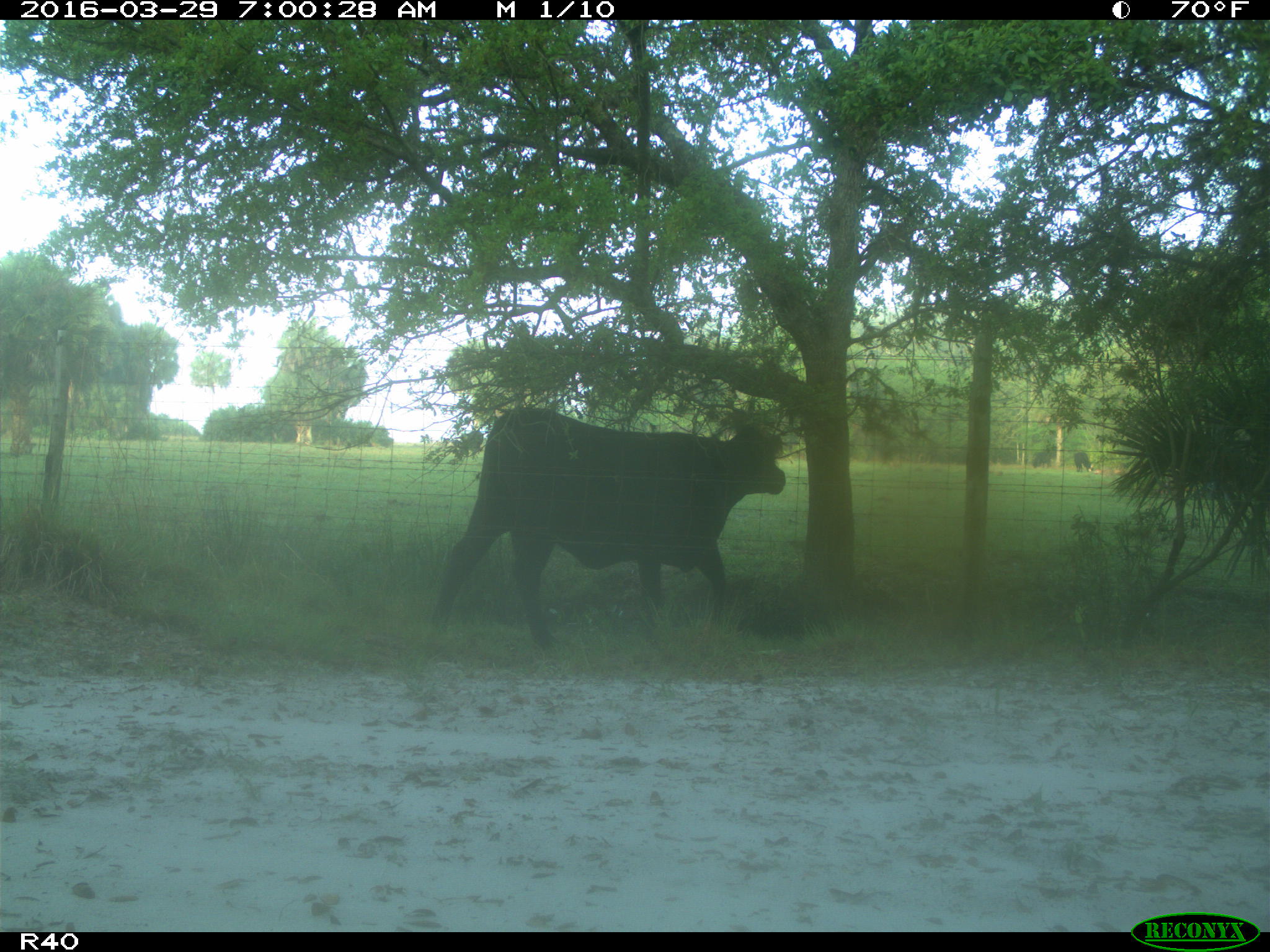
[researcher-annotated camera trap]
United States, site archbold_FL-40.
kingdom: Animalia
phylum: Chordata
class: Mammalia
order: Artiodactyla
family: Bovidae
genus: Bos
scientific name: Bos taurus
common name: domestic cow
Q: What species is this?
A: Bos taurus (domestic cow).